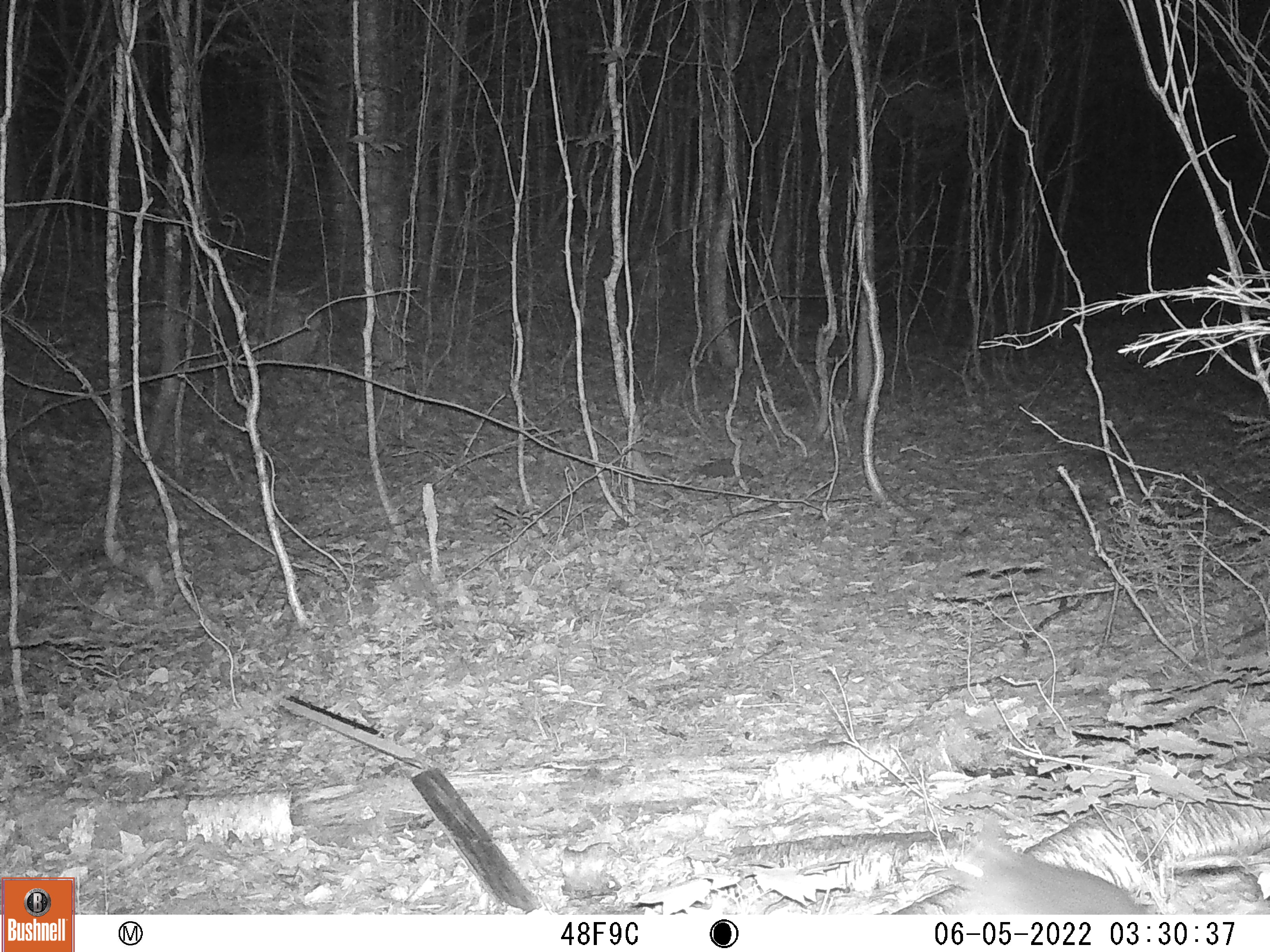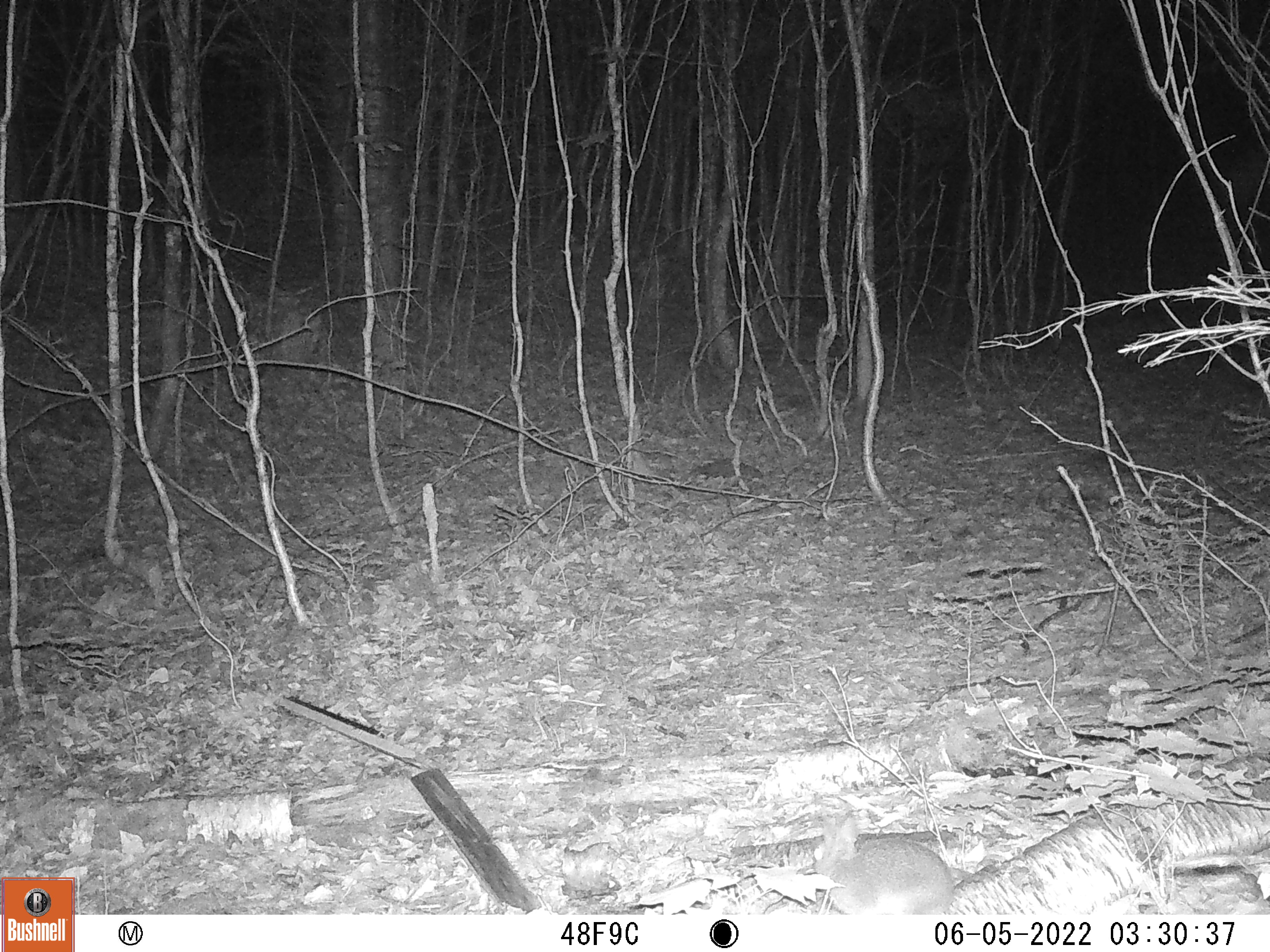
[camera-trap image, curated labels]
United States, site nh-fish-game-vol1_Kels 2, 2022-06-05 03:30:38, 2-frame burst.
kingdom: Animalia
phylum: Chordata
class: Mammalia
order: Lagomorpha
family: Leporidae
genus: Sylvilagus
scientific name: Sylvilagus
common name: cottontail rabbit